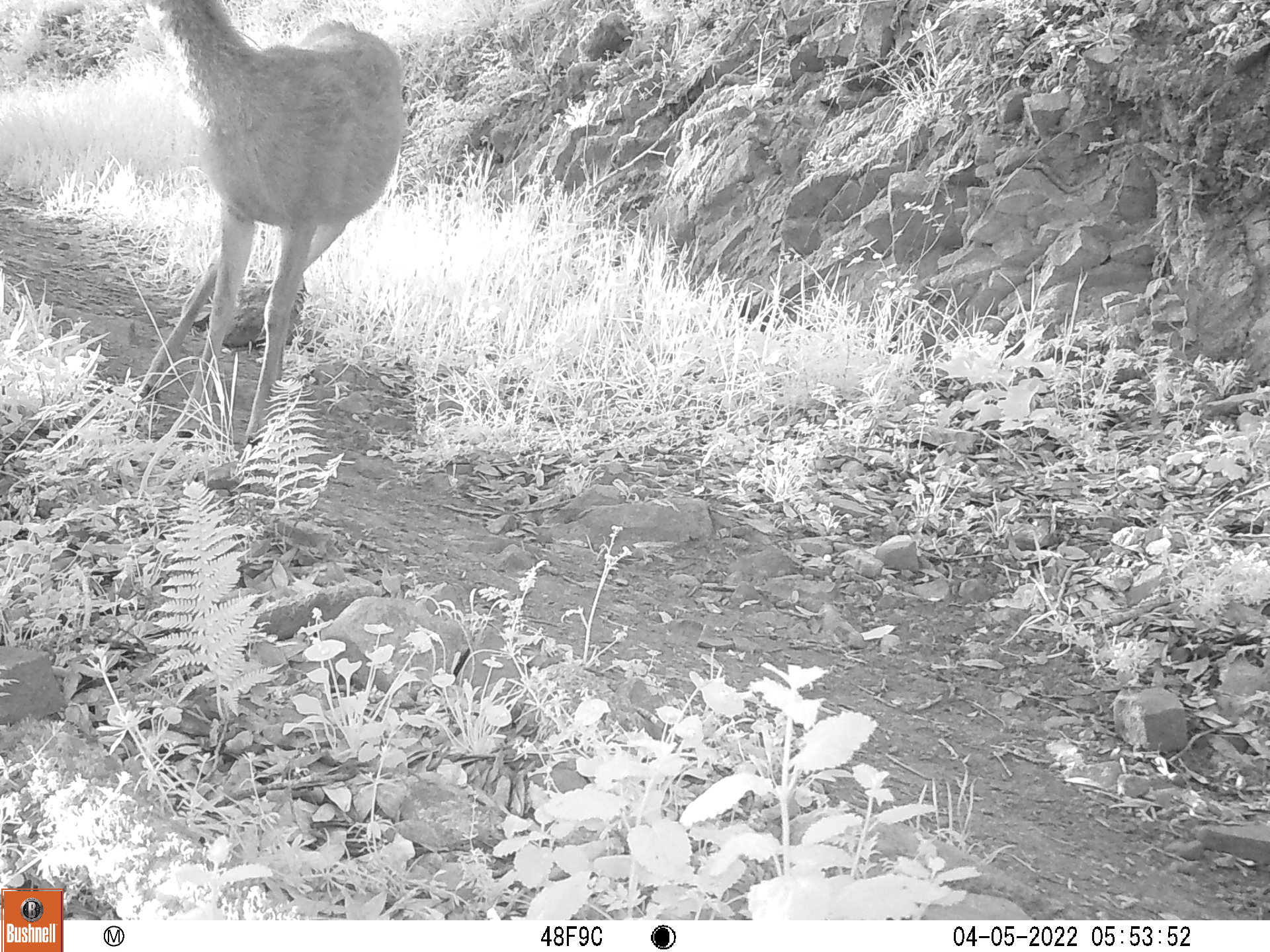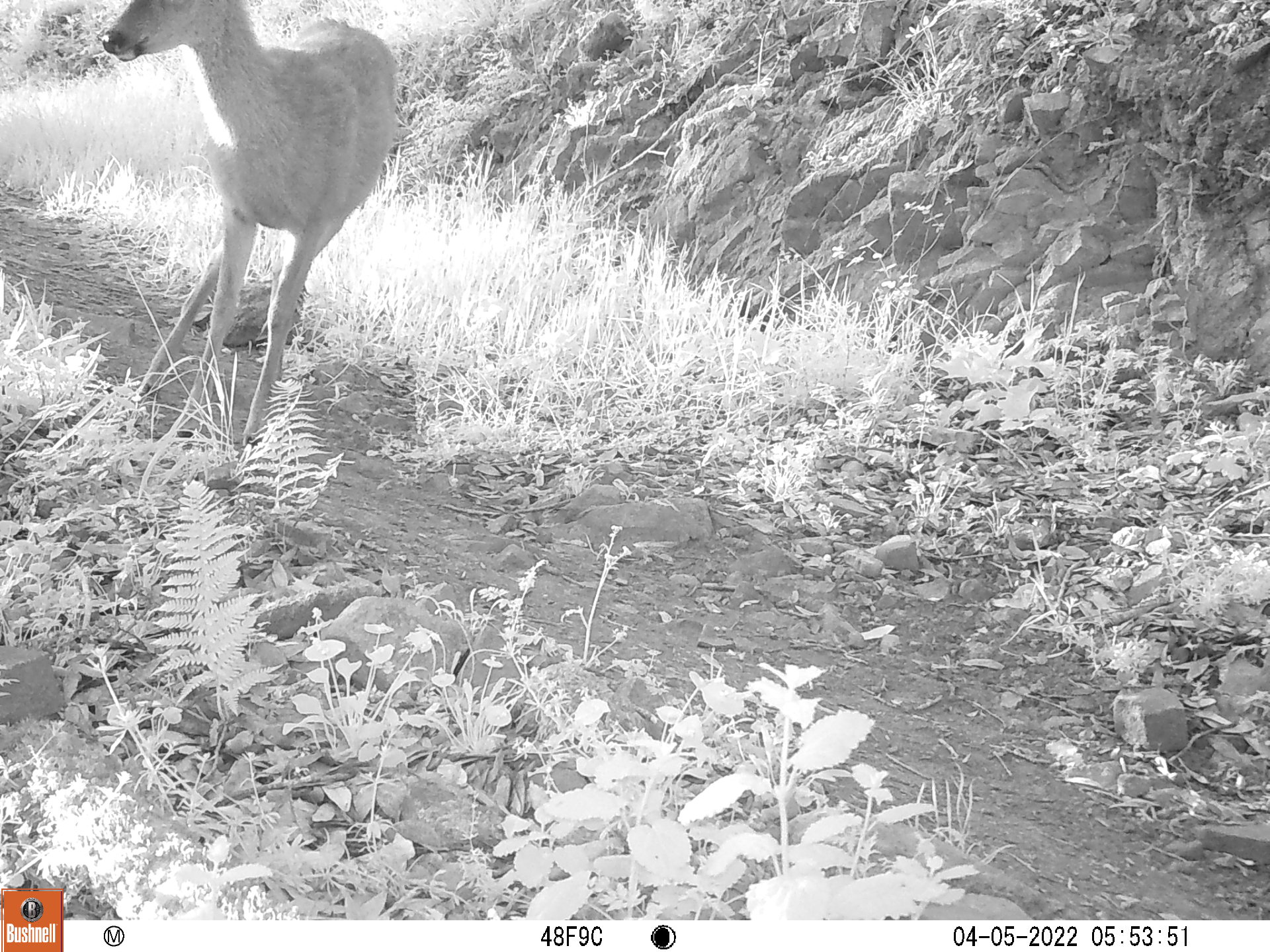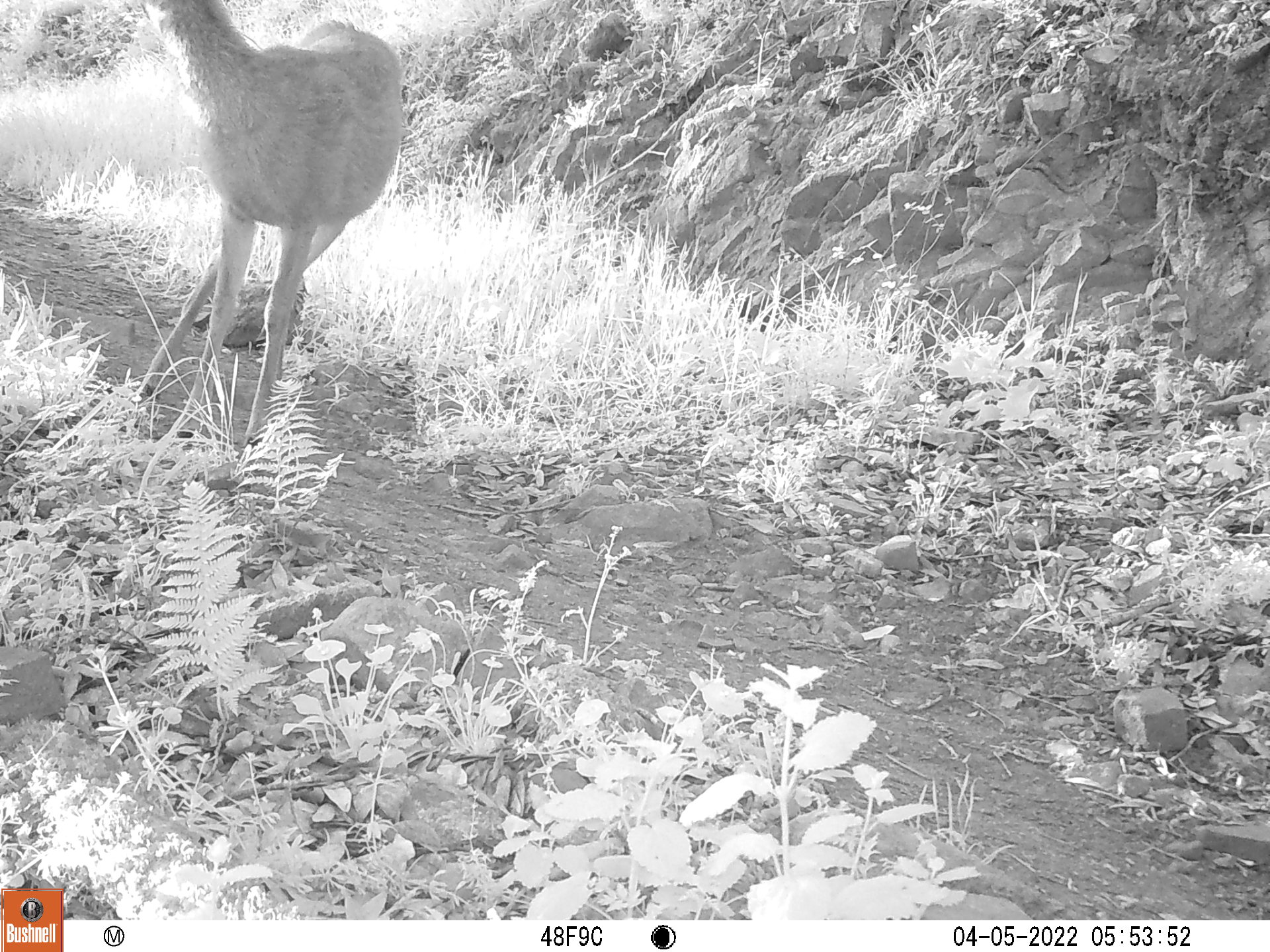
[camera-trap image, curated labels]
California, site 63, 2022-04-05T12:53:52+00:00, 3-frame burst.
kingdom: Animalia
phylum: Chordata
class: Mammalia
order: Artiodactyla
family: Cervidae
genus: Odocoileus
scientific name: Odocoileus hemionus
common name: mule deer